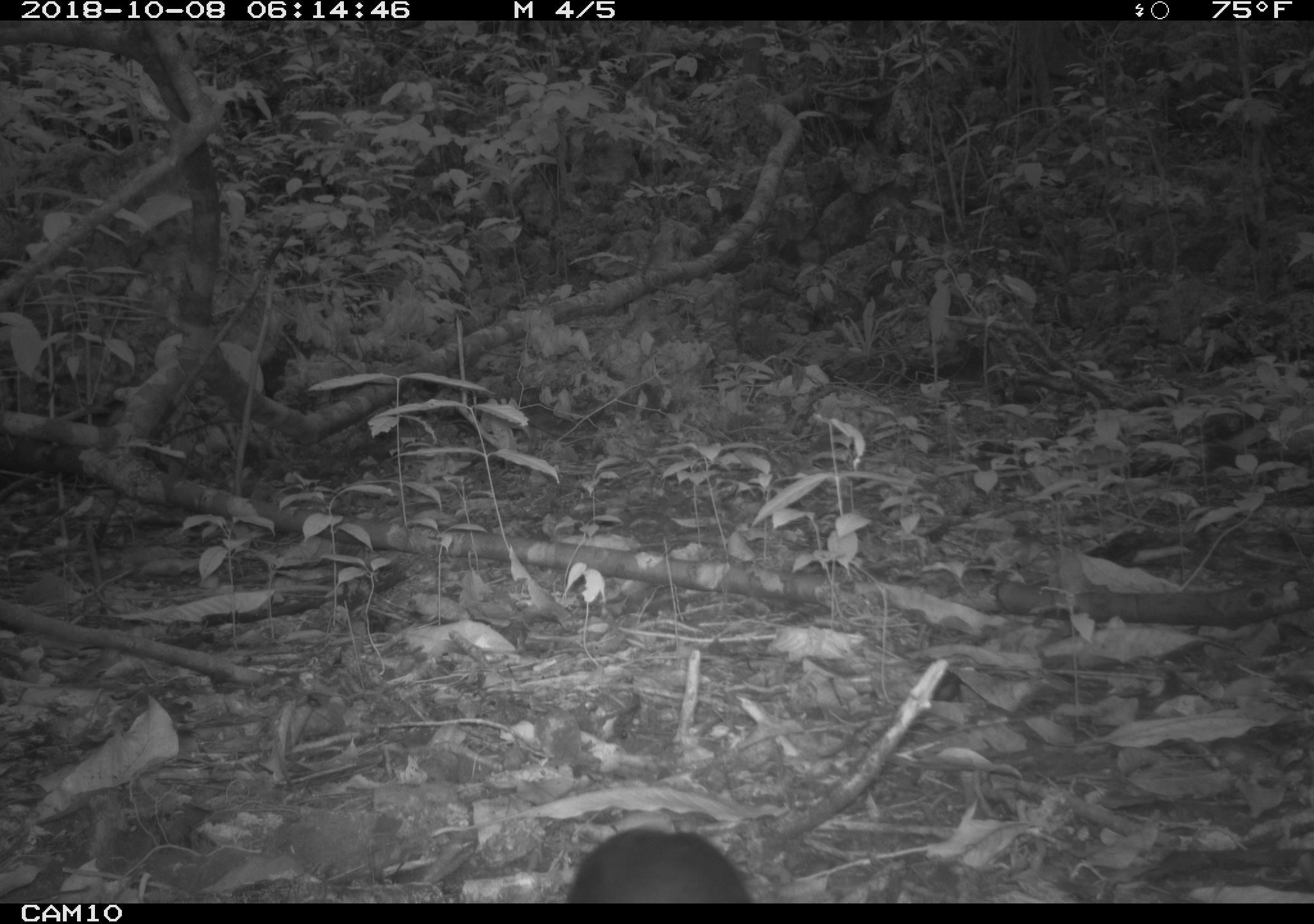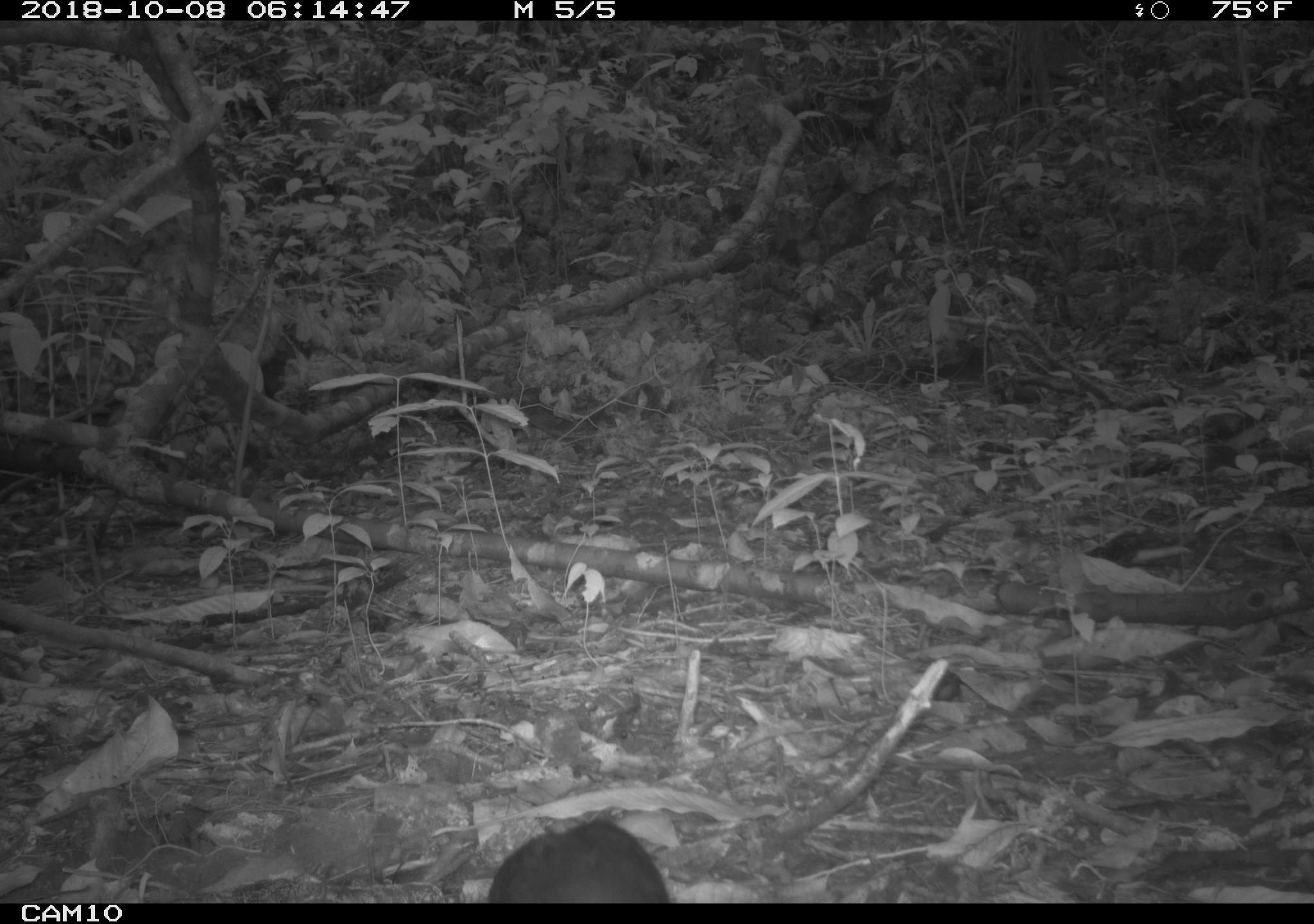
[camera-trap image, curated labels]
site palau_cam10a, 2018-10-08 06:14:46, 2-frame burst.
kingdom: Animalia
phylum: Chordata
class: Aves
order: Galliformes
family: Megapodiidae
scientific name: Megapodiidae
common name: megapode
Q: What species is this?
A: Megapode (Megapodiidae).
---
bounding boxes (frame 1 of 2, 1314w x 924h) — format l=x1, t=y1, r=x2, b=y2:
megapode: l=558, t=819, r=753, b=902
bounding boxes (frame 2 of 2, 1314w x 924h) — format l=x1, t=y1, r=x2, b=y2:
megapode: l=481, t=814, r=672, b=903